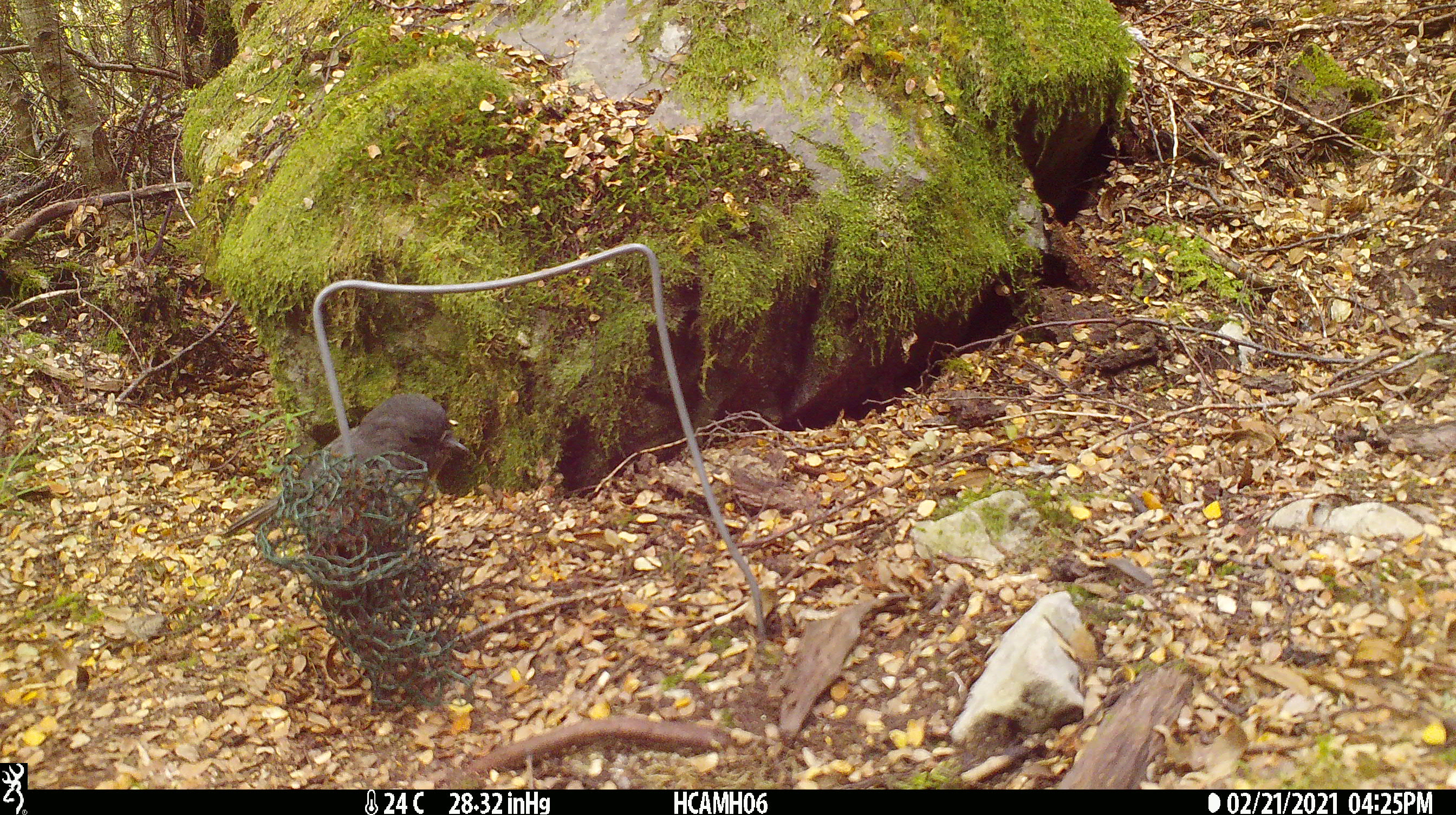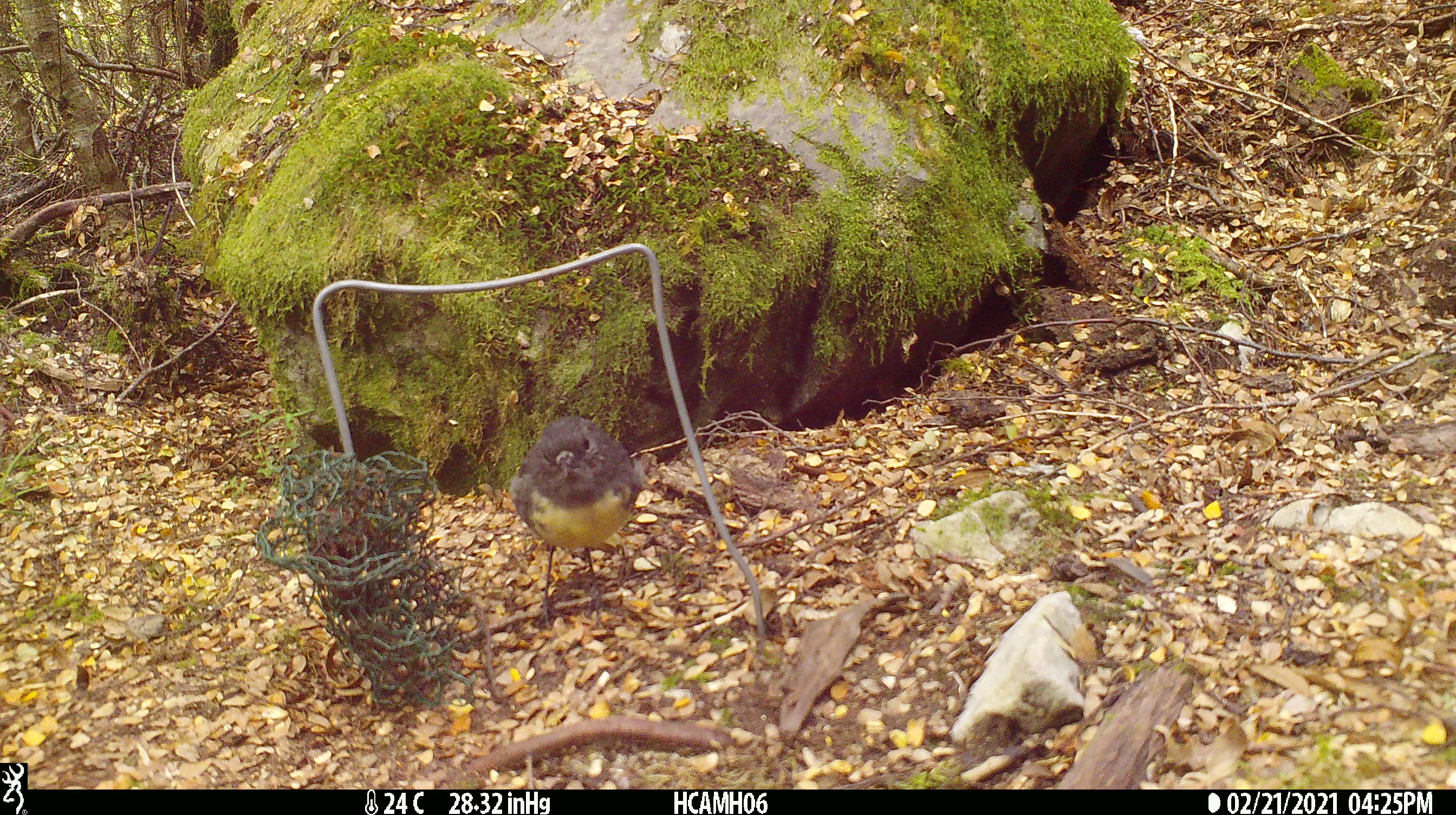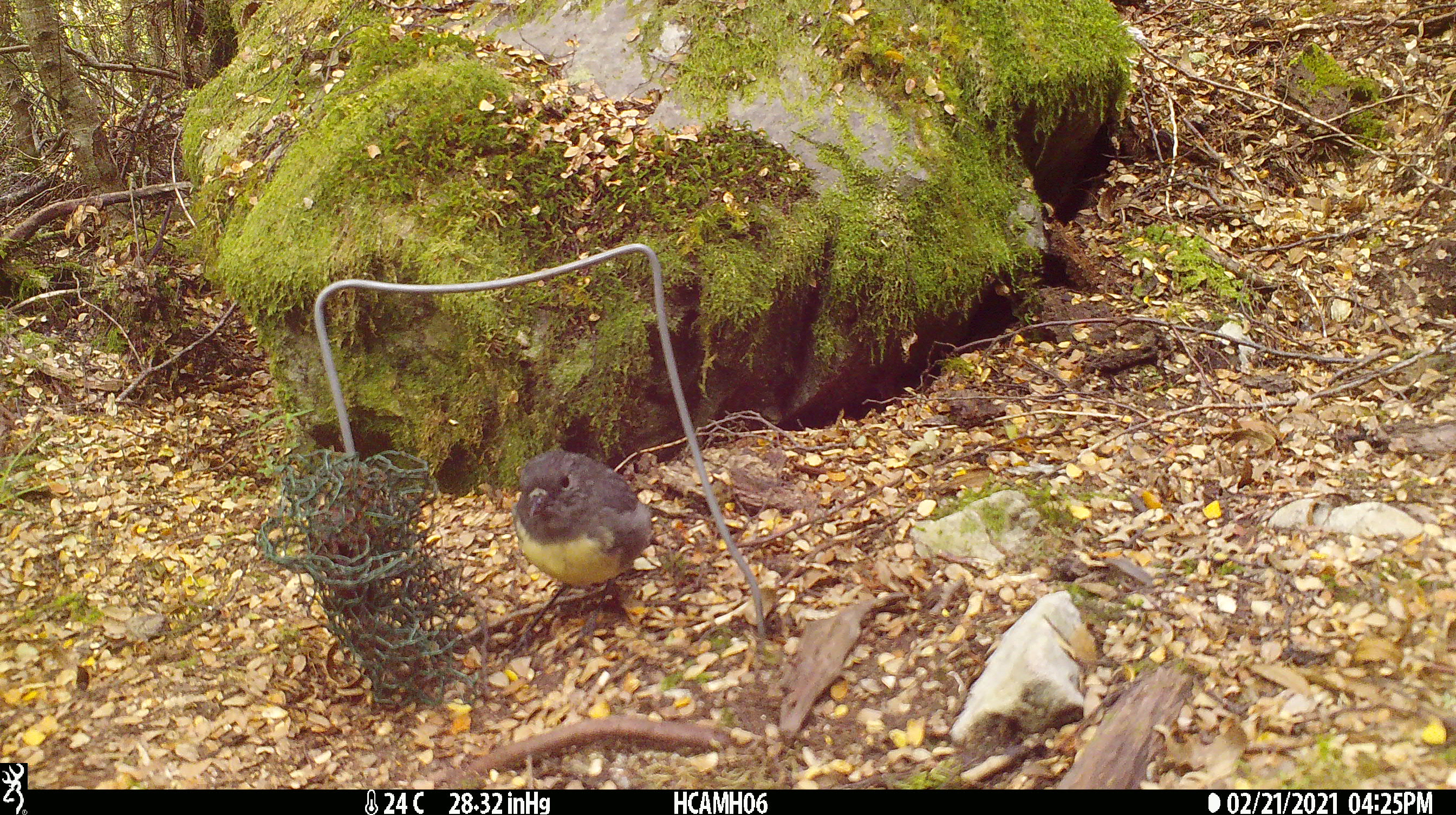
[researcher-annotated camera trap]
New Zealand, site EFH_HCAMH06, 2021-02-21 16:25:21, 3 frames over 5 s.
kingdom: Animalia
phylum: Chordata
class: Aves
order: Passeriformes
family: Petroicidae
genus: Petroica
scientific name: Petroica australis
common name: new zealand robin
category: robin